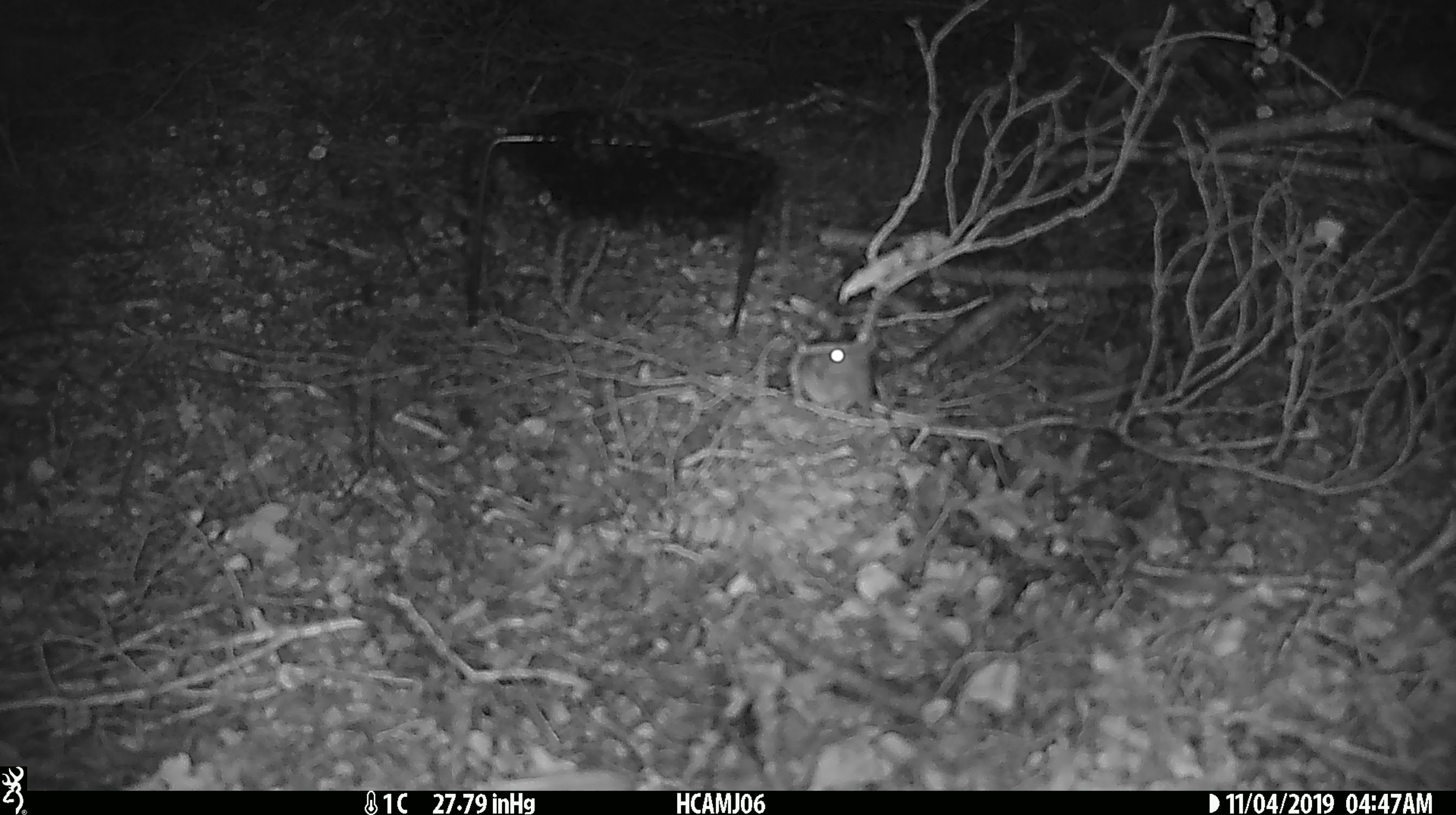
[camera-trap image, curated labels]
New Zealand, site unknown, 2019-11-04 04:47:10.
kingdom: Animalia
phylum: Chordata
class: Mammalia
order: Rodentia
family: Muridae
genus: Mus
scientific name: Mus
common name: mouse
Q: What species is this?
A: Mouse (Mus).